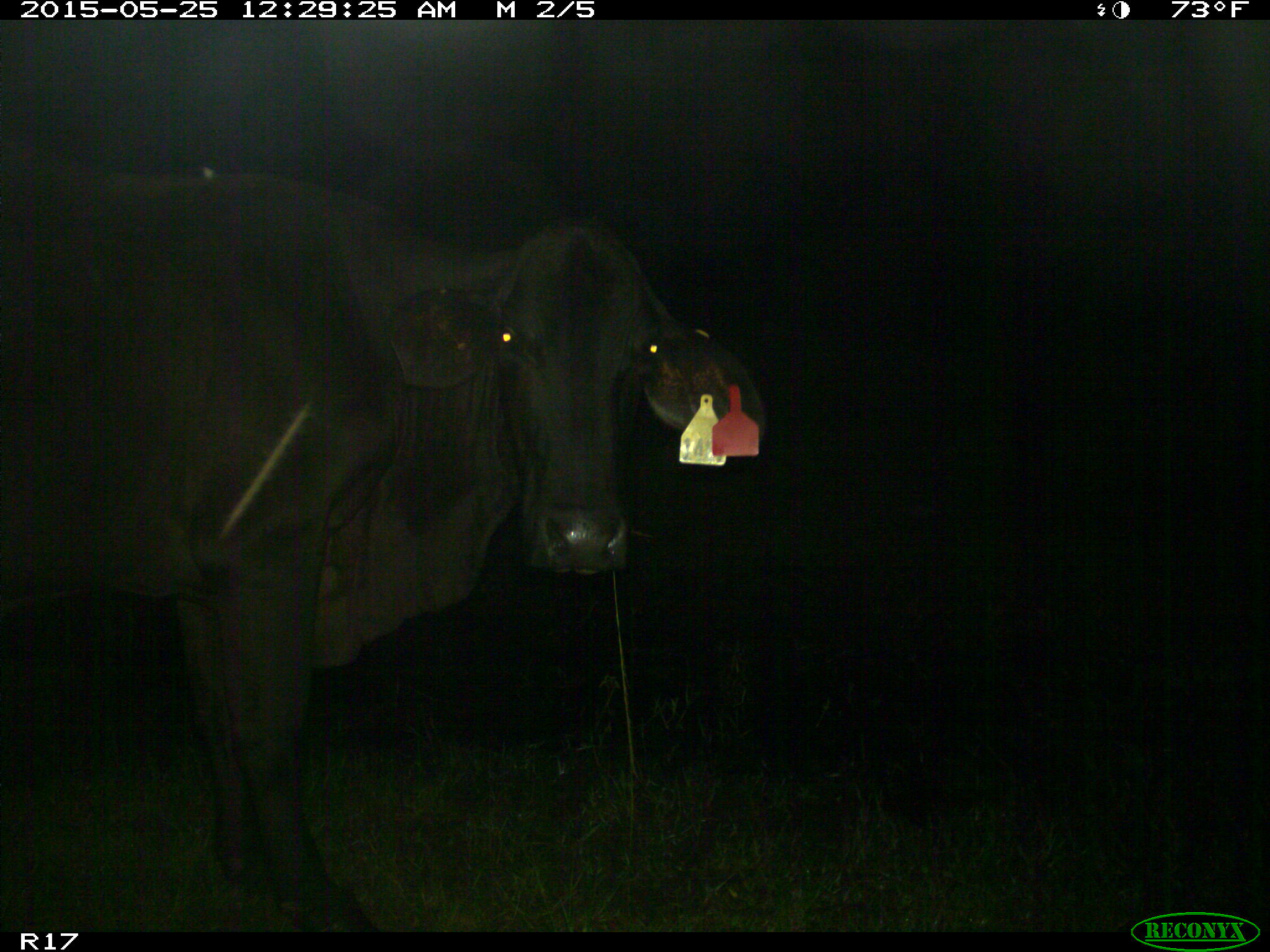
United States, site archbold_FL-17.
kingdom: Animalia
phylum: Chordata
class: Mammalia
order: Artiodactyla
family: Bovidae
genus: Bos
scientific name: Bos taurus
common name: domestic cow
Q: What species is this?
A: Bos taurus (domestic cow).